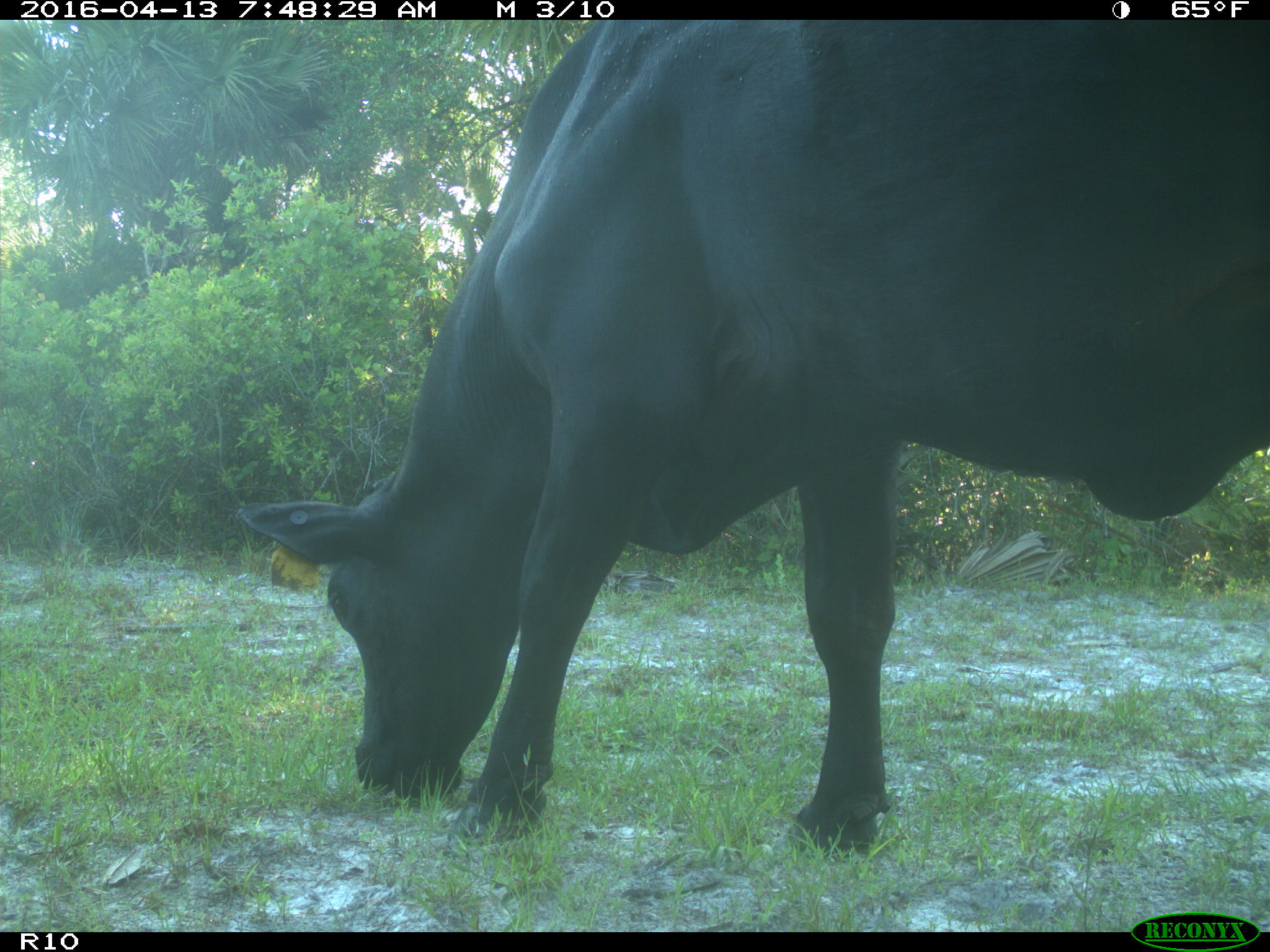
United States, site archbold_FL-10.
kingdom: Animalia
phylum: Chordata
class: Mammalia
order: Artiodactyla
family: Bovidae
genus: Bos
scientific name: Bos taurus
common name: domestic cow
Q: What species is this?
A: Bos taurus (domestic cow).